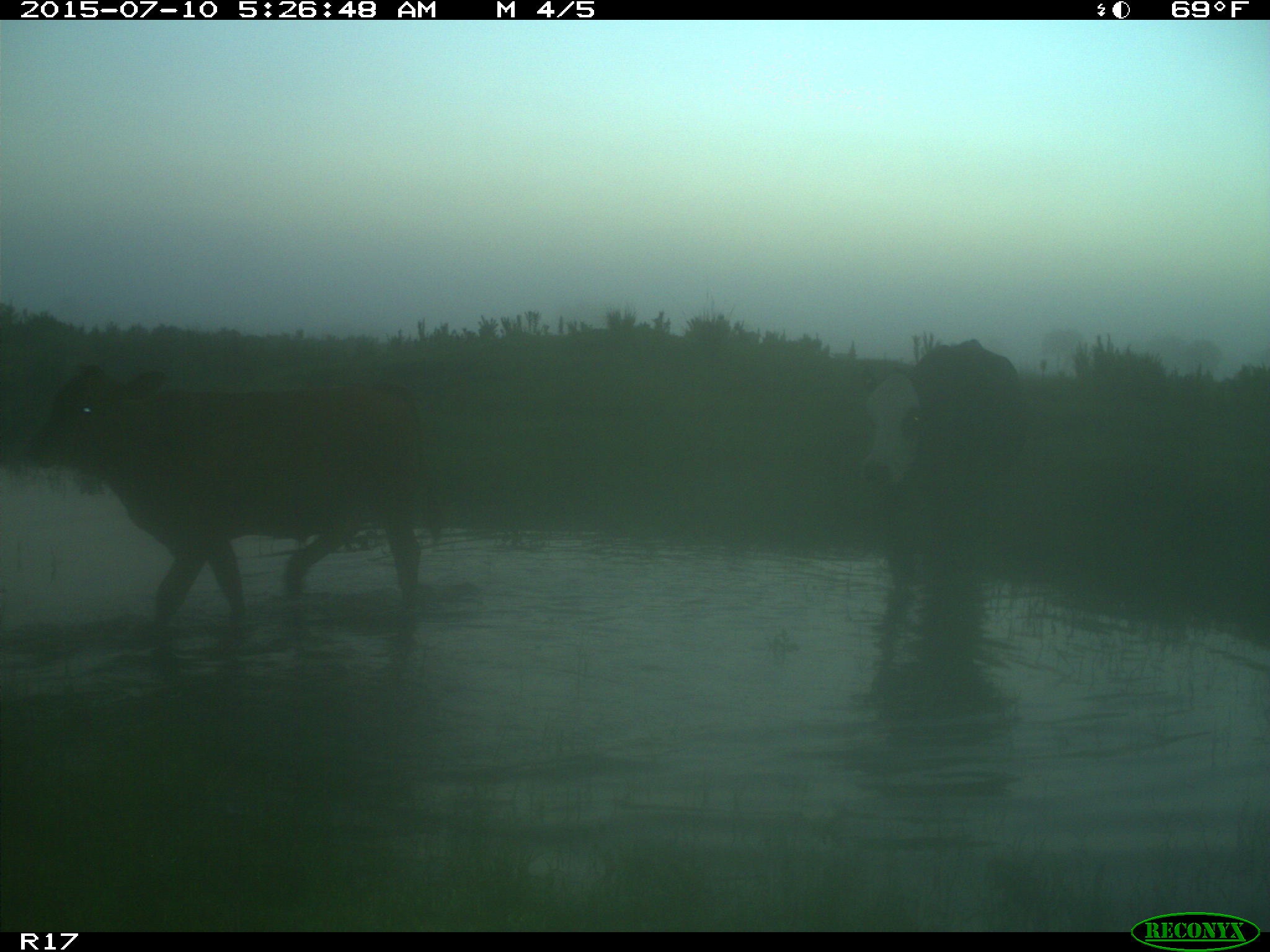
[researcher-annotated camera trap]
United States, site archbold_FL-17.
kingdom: Animalia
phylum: Chordata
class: Mammalia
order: Artiodactyla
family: Bovidae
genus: Bos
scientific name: Bos taurus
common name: domestic cow